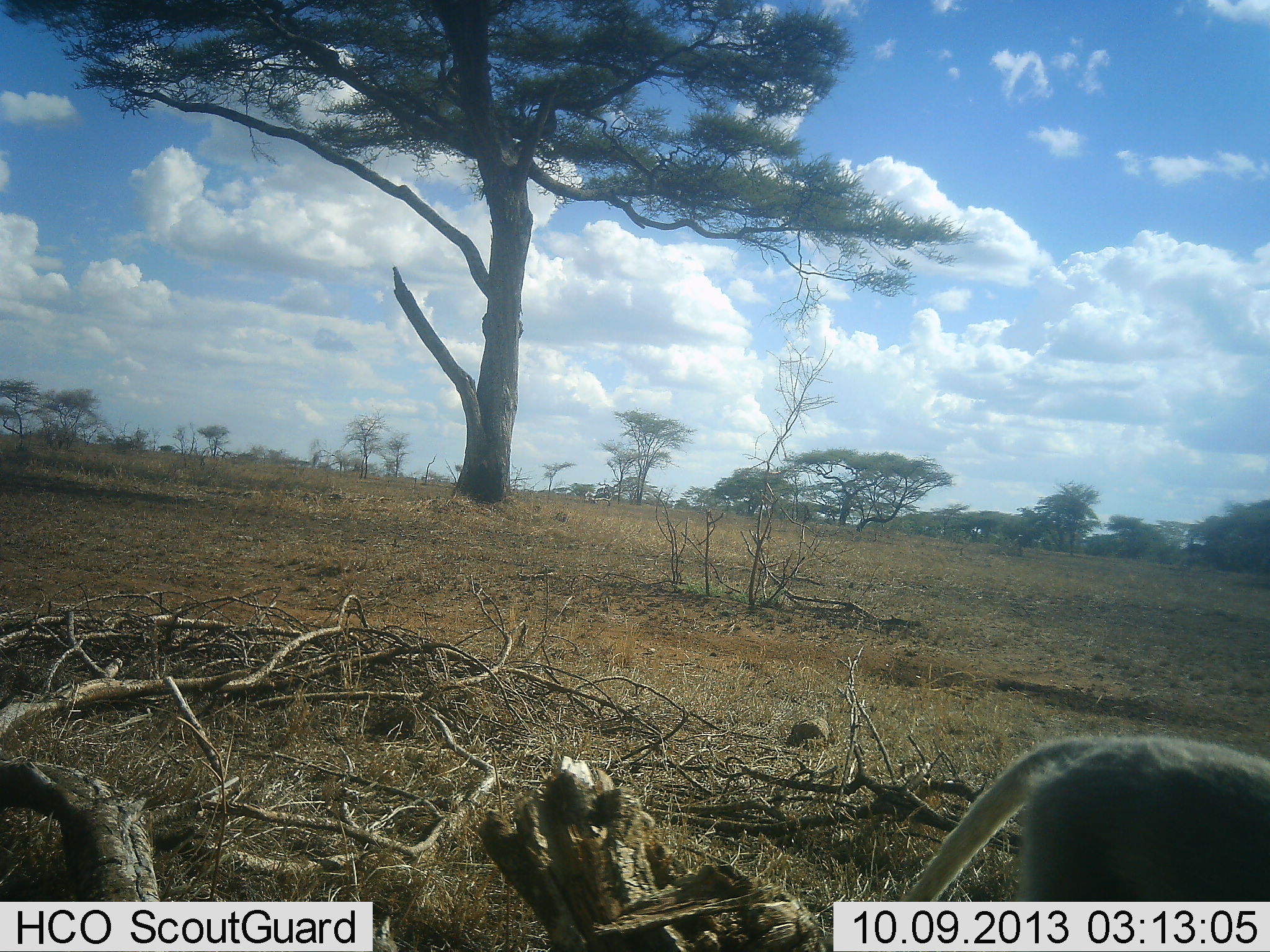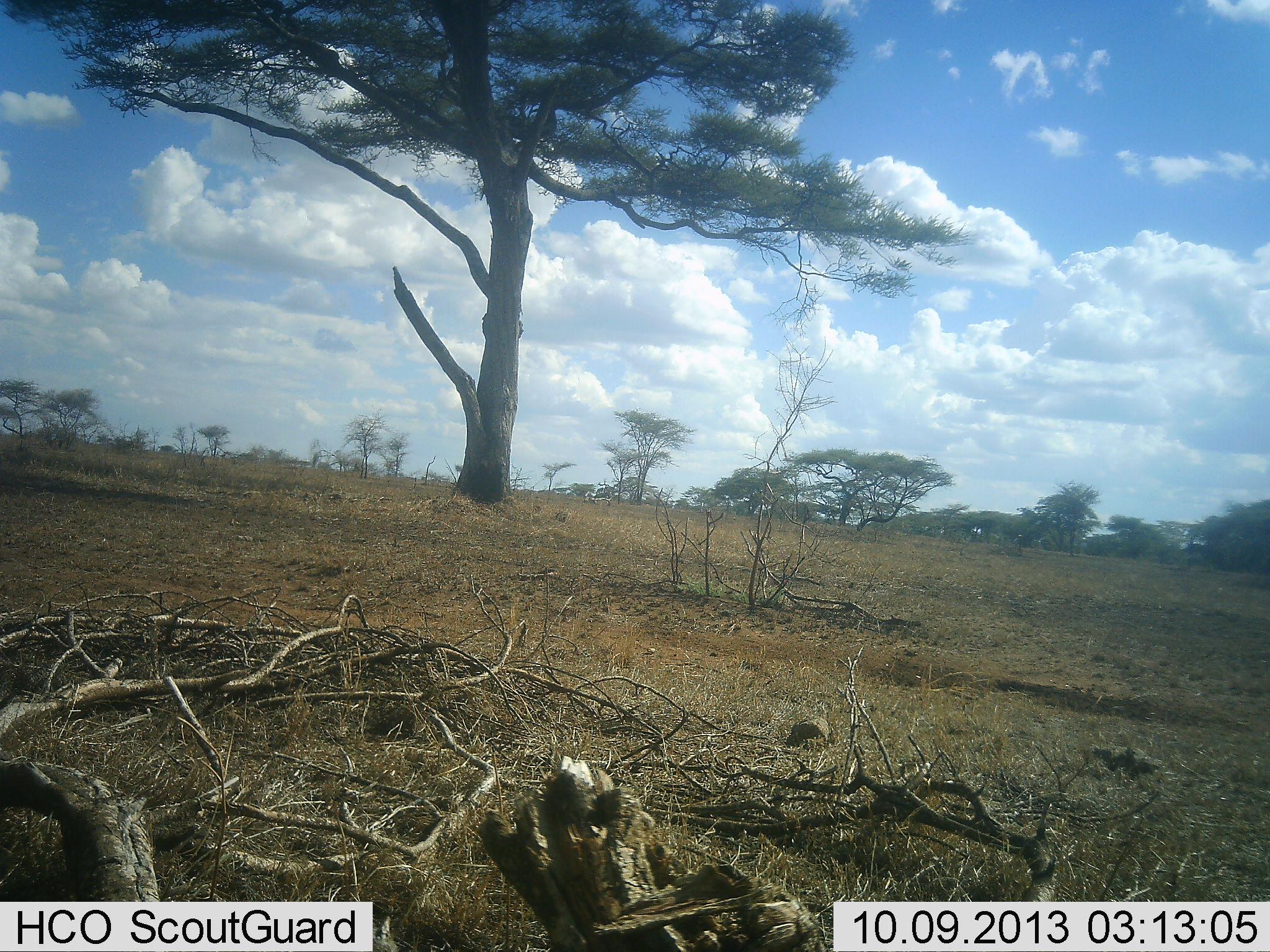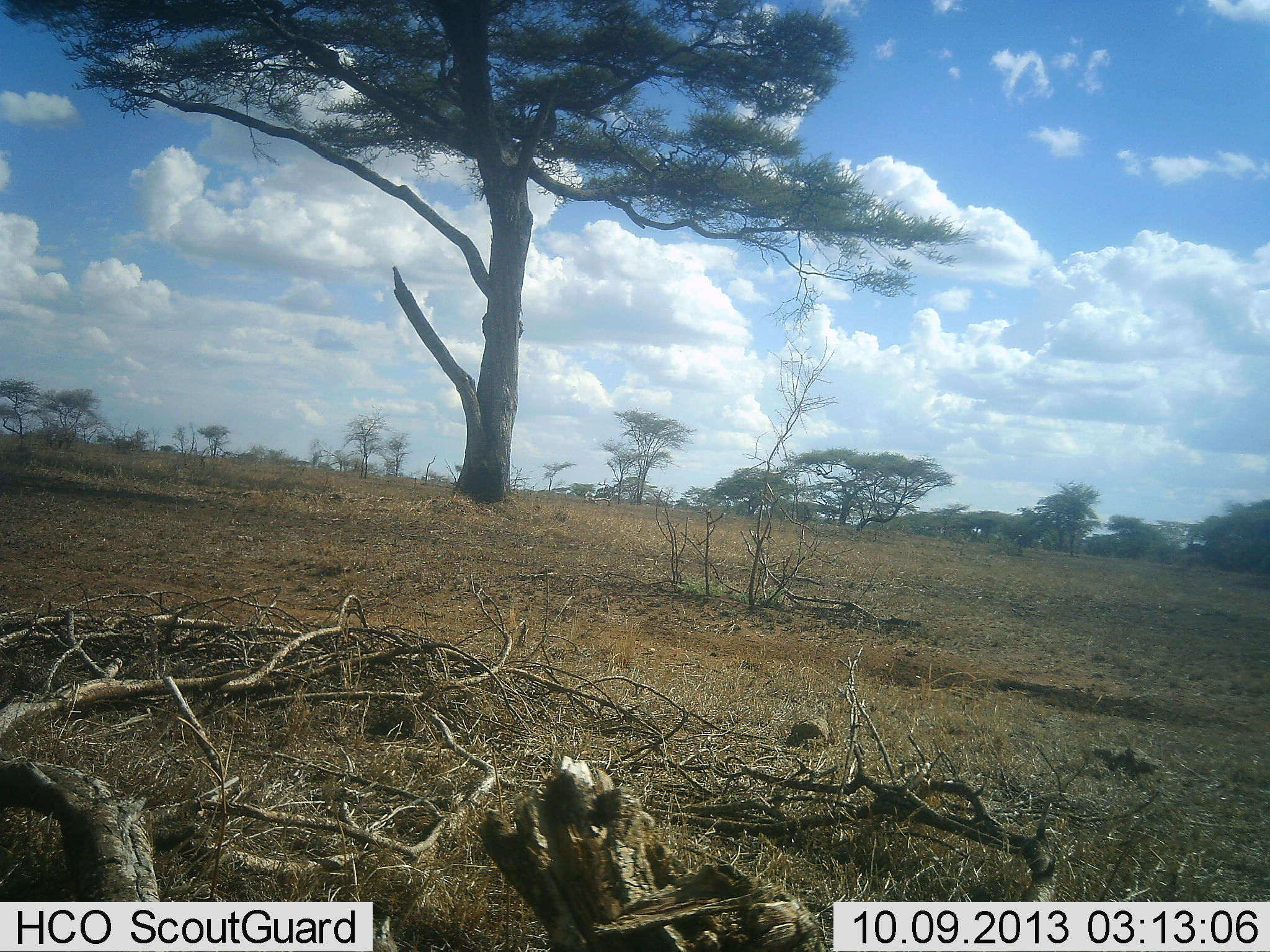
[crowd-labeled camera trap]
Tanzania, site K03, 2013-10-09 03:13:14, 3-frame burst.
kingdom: Animalia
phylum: Chordata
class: Mammalia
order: Primates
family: Cercopithecidae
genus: Chlorocebus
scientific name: Chlorocebus pygerythrus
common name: vervet monkey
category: monkeyvervet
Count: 1.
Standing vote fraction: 0%.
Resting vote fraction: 0%.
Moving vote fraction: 100%.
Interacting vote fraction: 0%.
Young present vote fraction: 0%.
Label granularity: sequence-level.